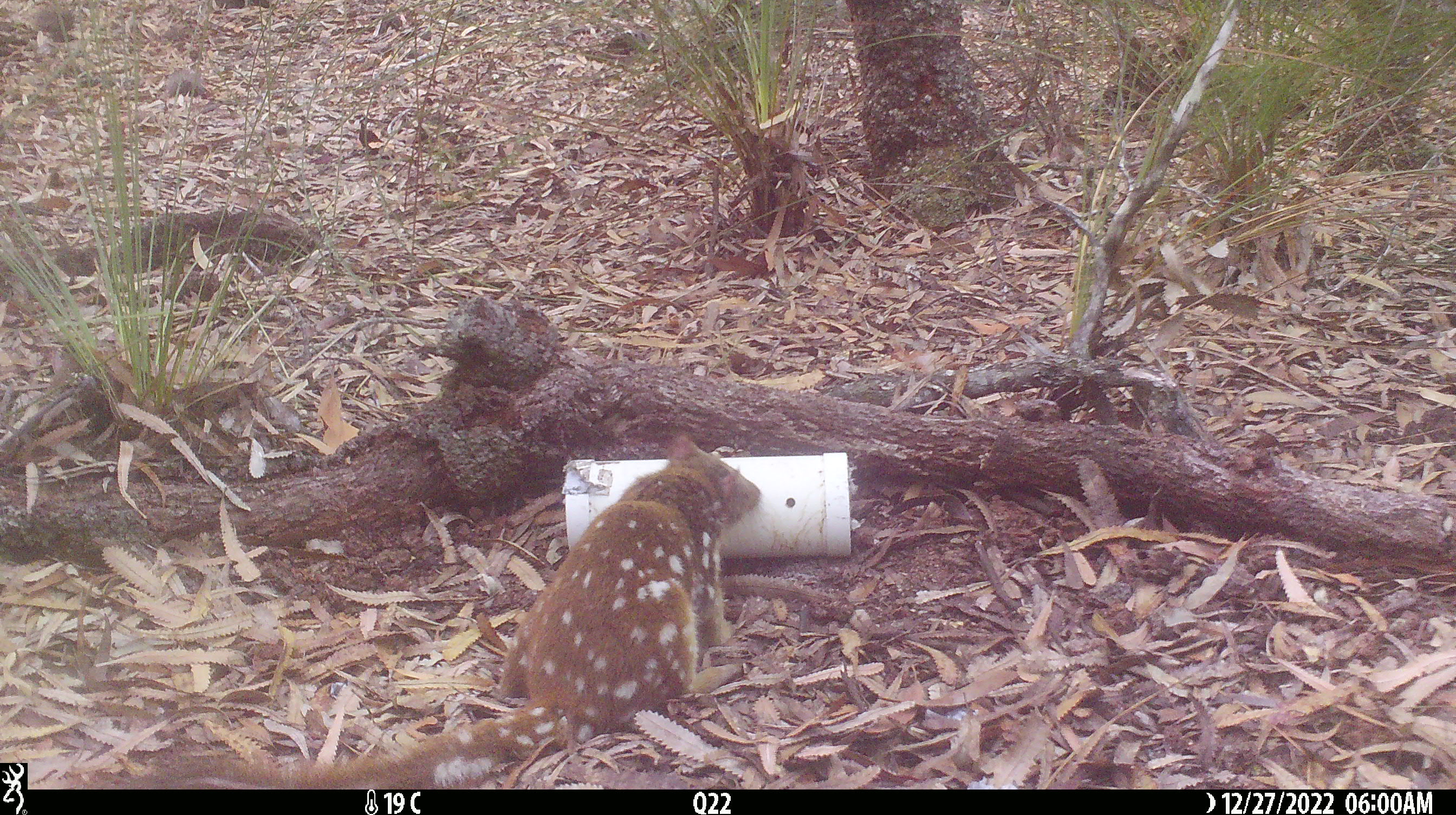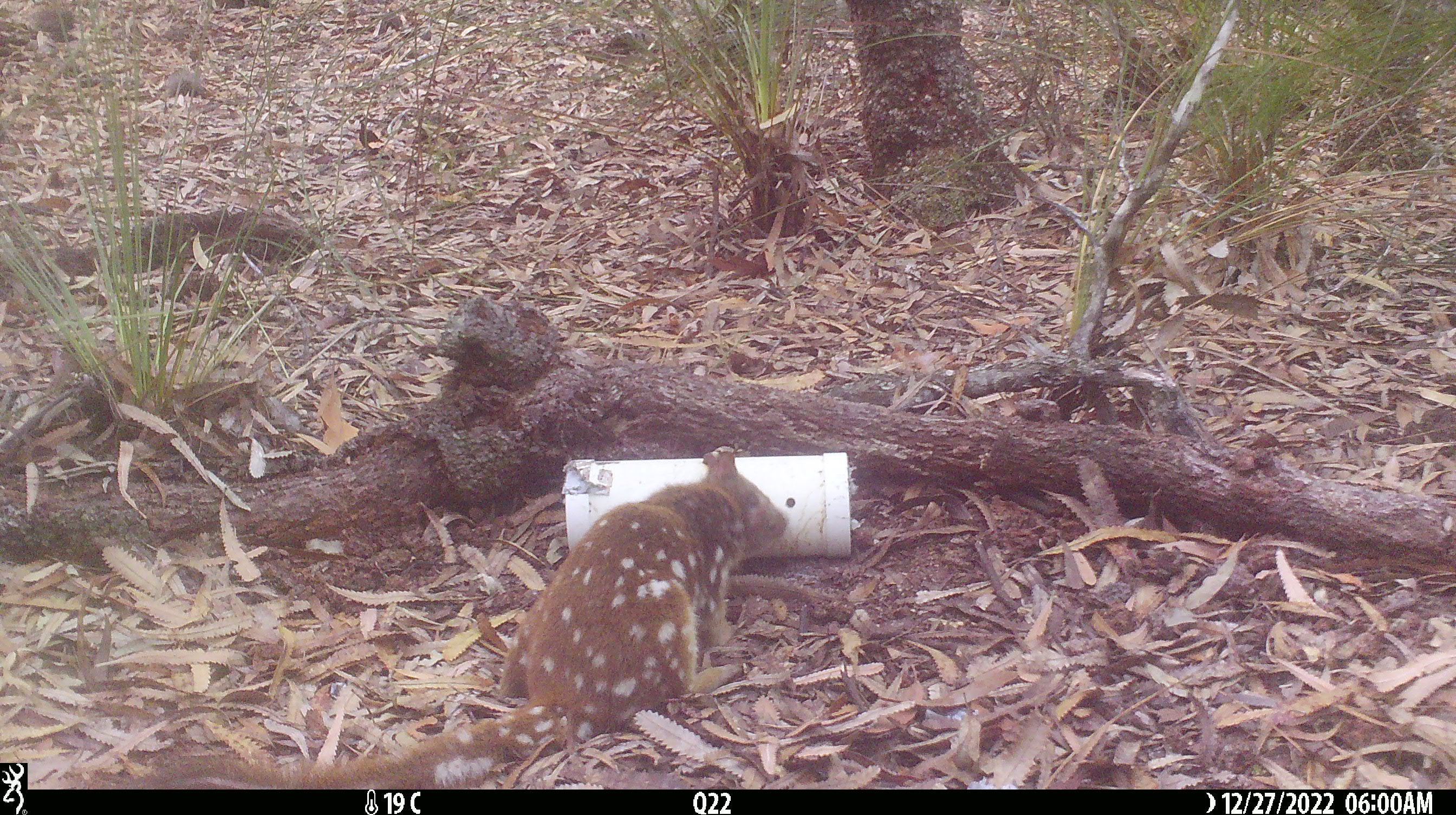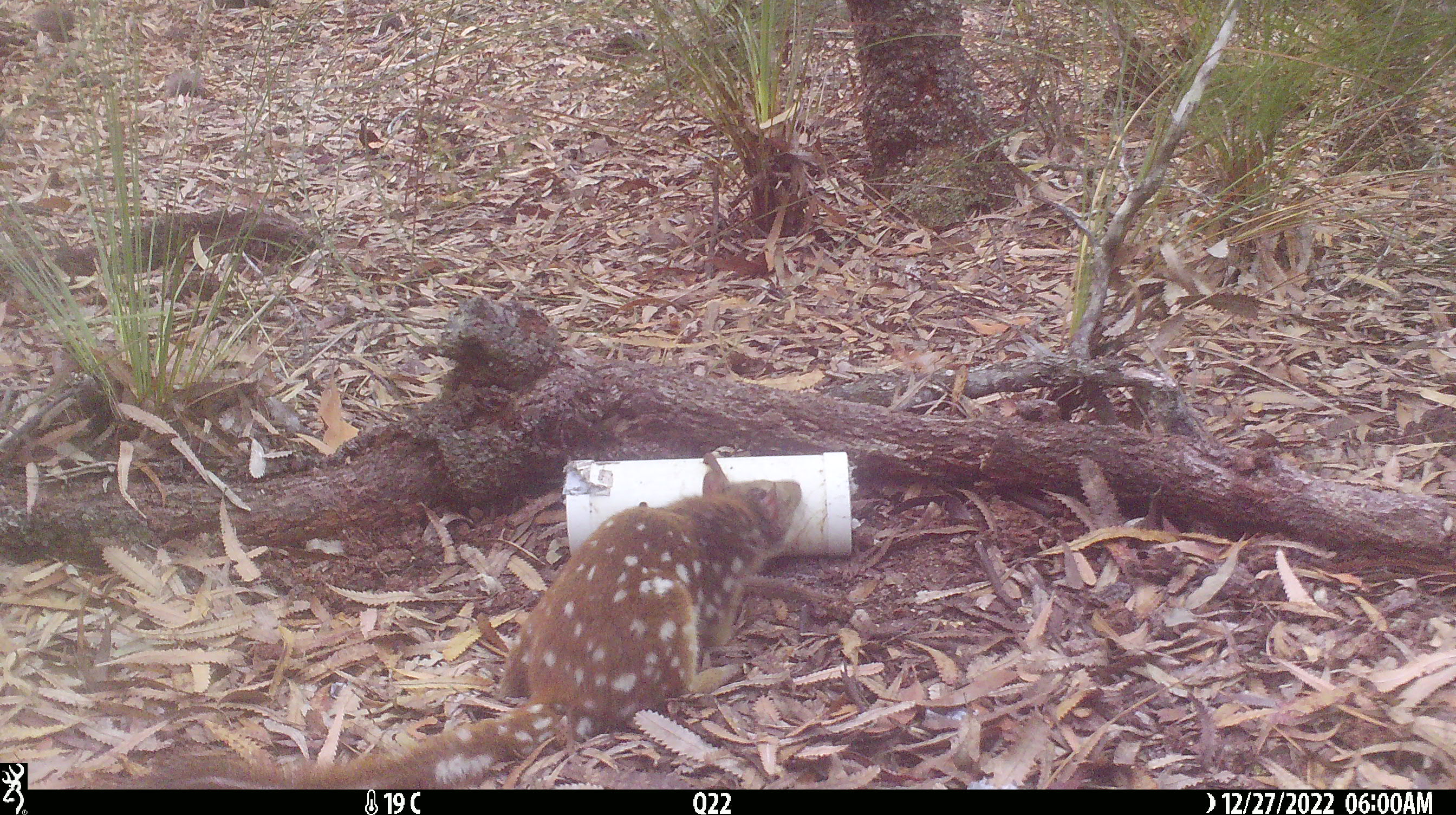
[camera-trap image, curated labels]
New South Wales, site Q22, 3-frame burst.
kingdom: Animalia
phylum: Chordata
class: Mammalia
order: Dasyuromorphia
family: Dasyuridae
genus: Dasyurus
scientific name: Dasyurus maculatus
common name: spotted-tailed quoll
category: quoll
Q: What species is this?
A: Quoll (spotted-tailed quoll) (Dasyurus maculatus).